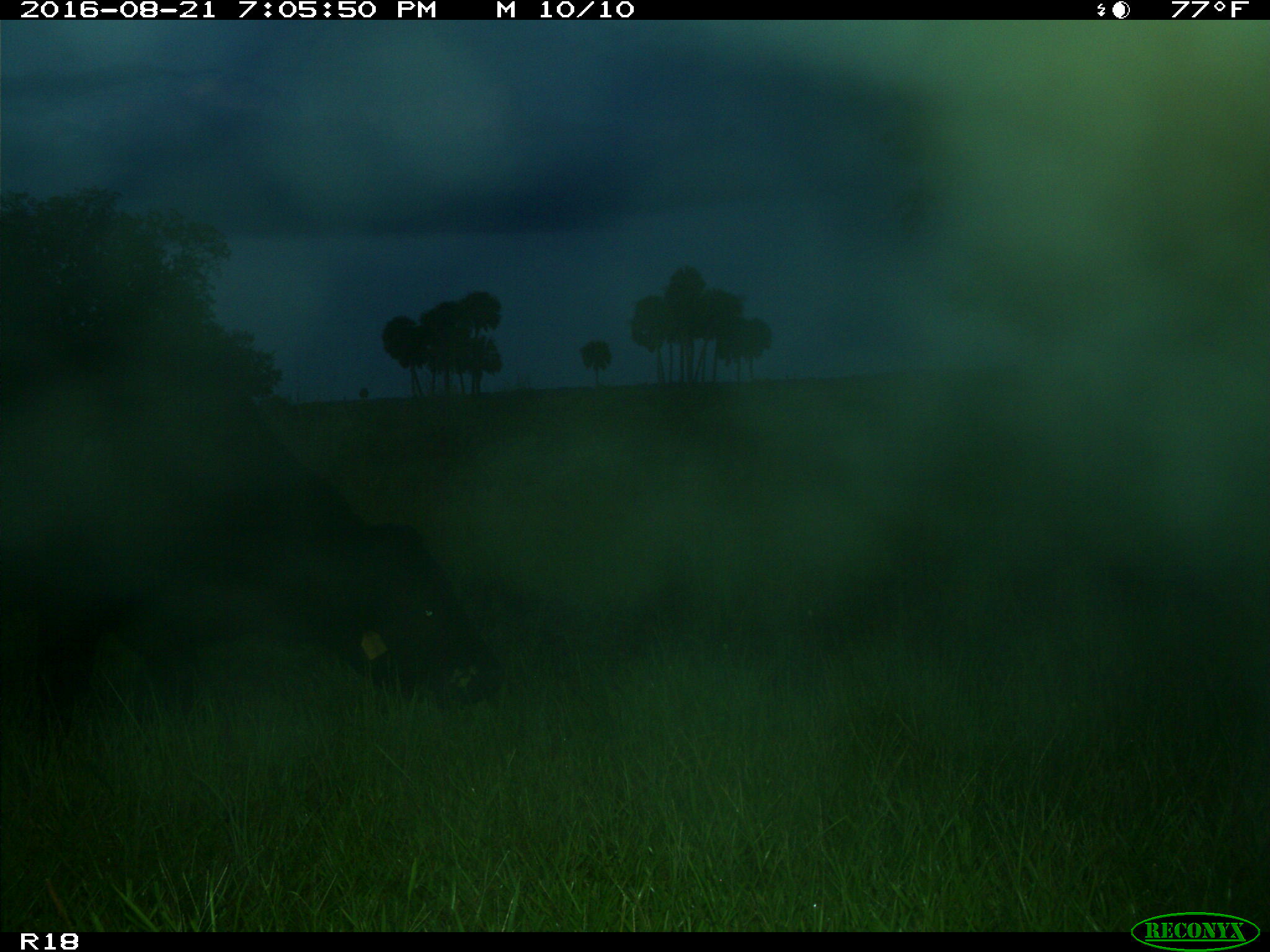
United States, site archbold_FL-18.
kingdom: Animalia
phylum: Chordata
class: Mammalia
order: Artiodactyla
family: Bovidae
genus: Bos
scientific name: Bos taurus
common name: domestic cow